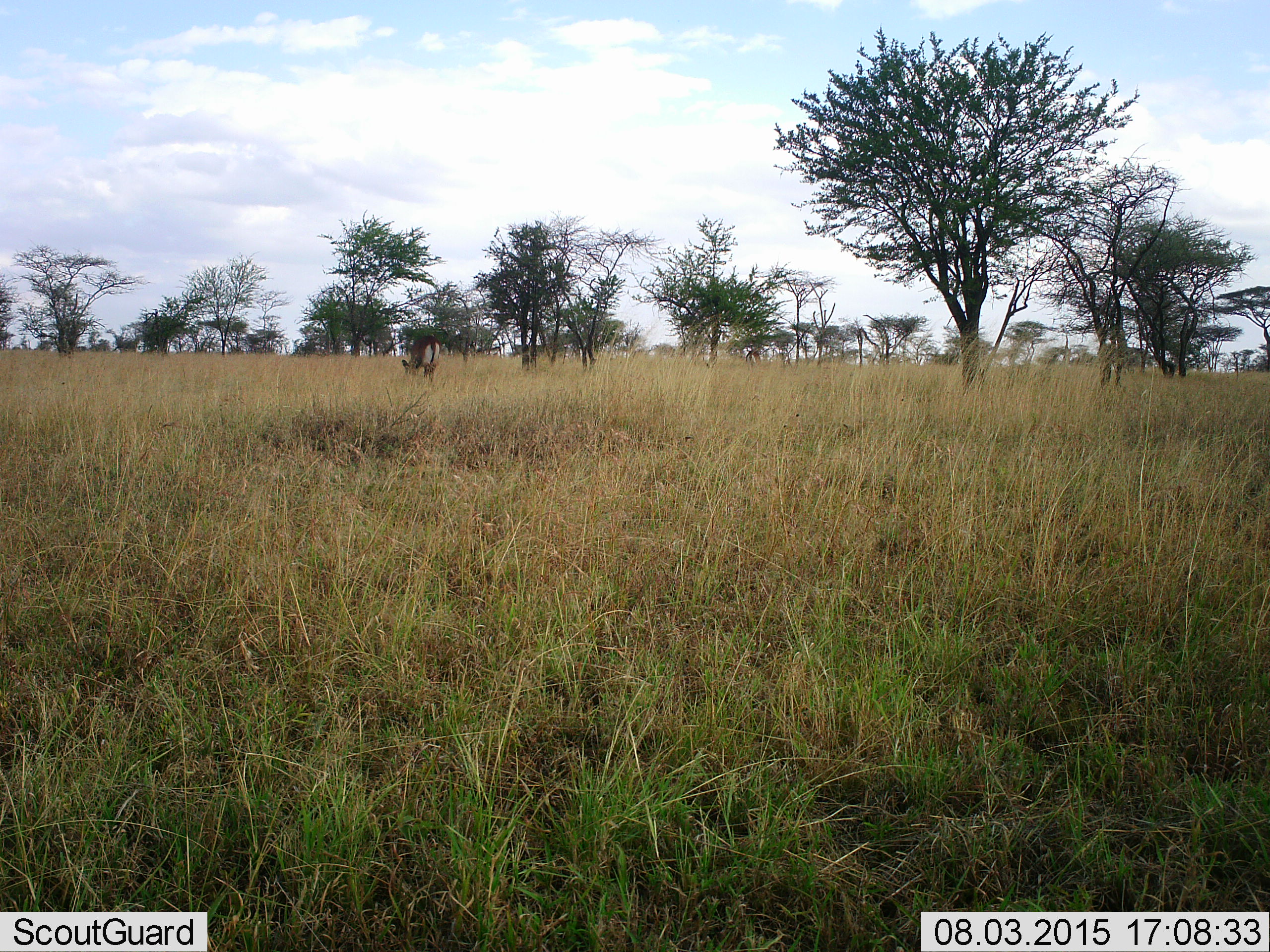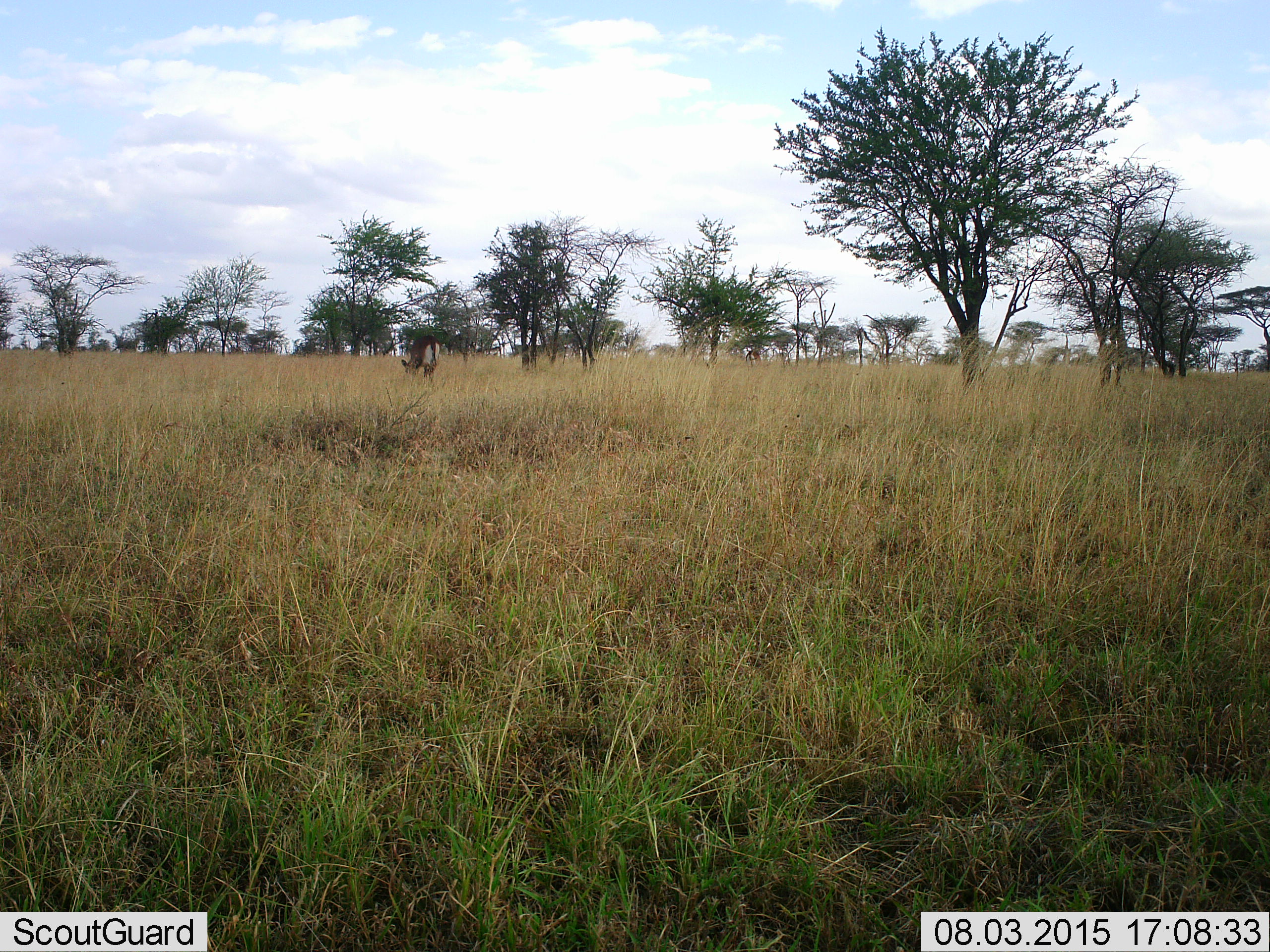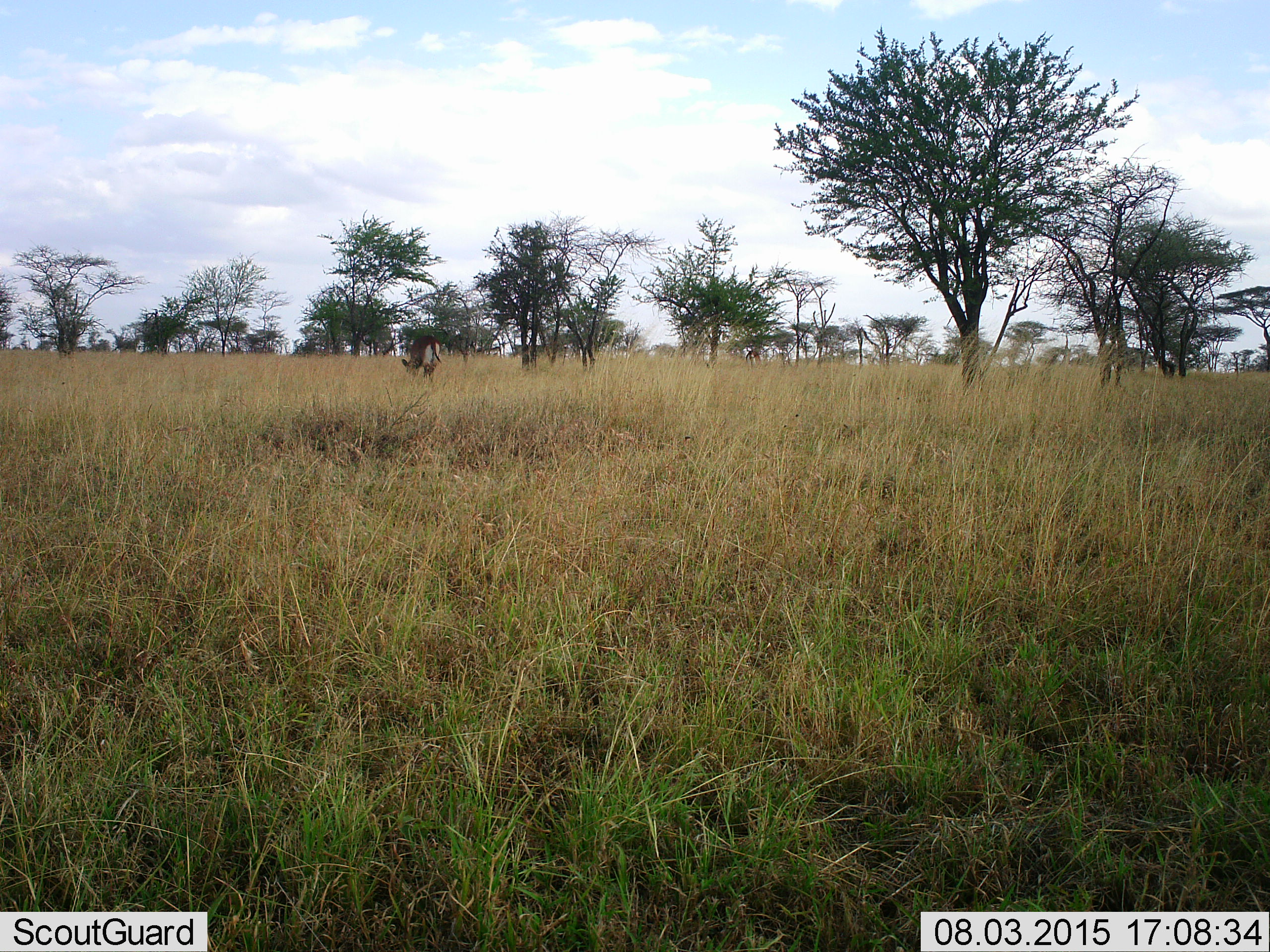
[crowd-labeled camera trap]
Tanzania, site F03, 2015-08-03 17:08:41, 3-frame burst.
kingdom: Animalia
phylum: Chordata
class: Mammalia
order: Artiodactyla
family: Bovidae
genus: Eudorcas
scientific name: Eudorcas thomsonii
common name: thomson's gazelle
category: gazellethomsons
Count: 2.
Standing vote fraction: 33%.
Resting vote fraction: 0%.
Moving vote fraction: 0%.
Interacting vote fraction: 0%.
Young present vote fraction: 0%.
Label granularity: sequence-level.